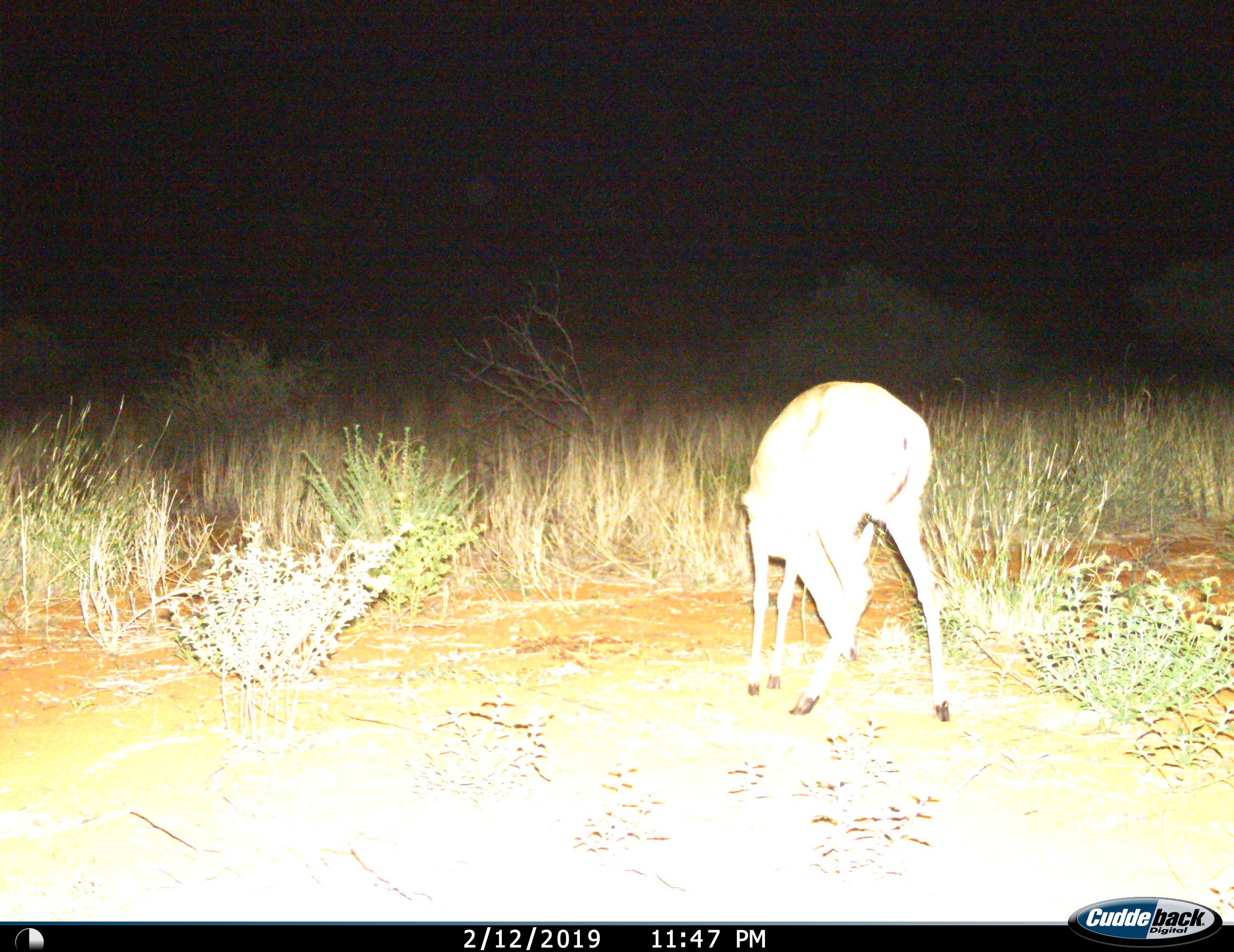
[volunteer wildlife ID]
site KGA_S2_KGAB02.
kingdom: Animalia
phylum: Chordata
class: Mammalia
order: Artiodactyla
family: Bovidae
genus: Sylvicapra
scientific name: Sylvicapra grimmia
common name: common duiker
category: duikercommongrey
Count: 1.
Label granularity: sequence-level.